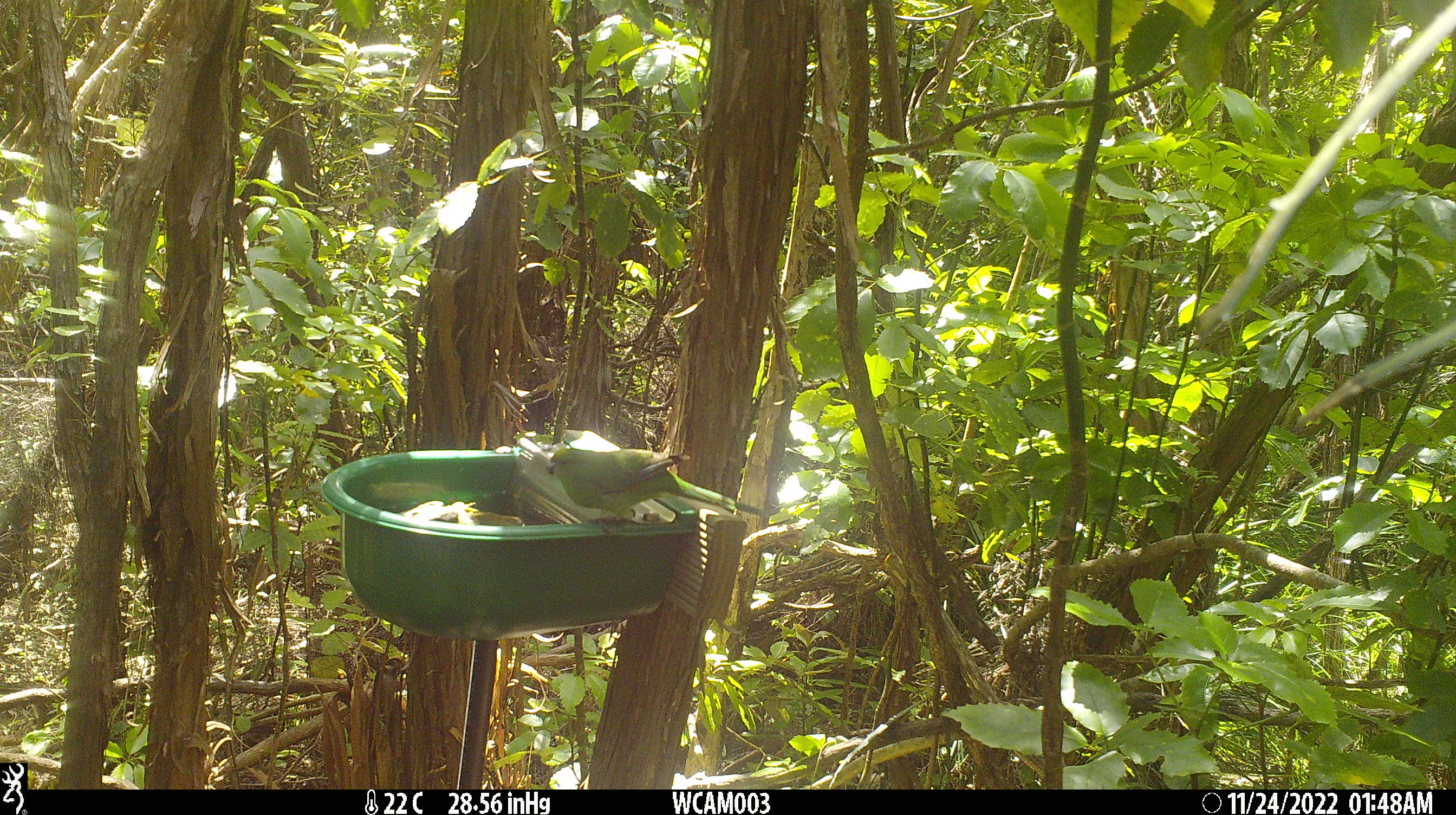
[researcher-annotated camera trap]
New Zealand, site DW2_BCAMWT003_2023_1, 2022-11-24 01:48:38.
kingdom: Animalia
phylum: Chordata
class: Aves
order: Psittaciformes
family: Psittaculidae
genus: Cyanoramphus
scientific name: Cyanoramphus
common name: parakeet